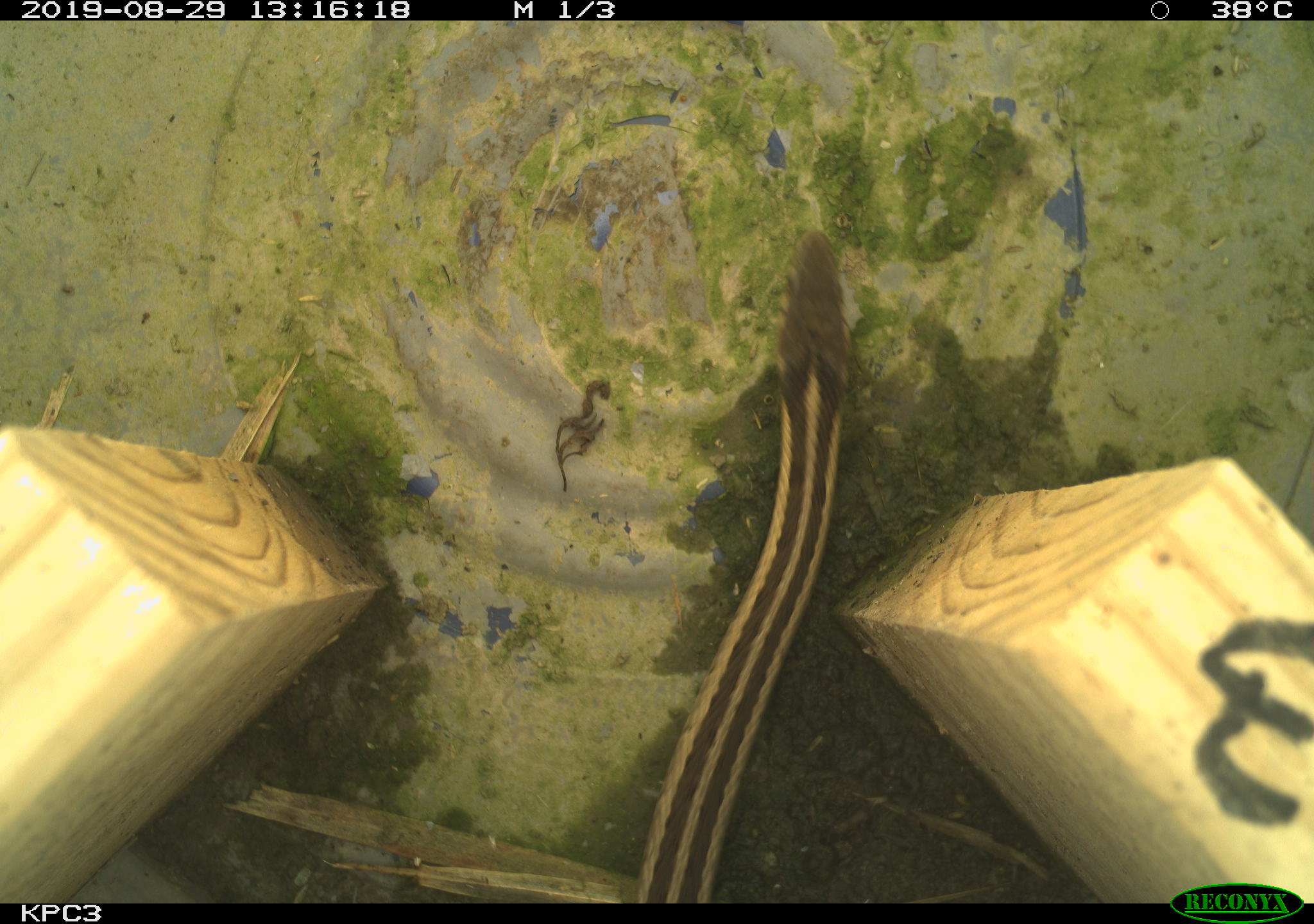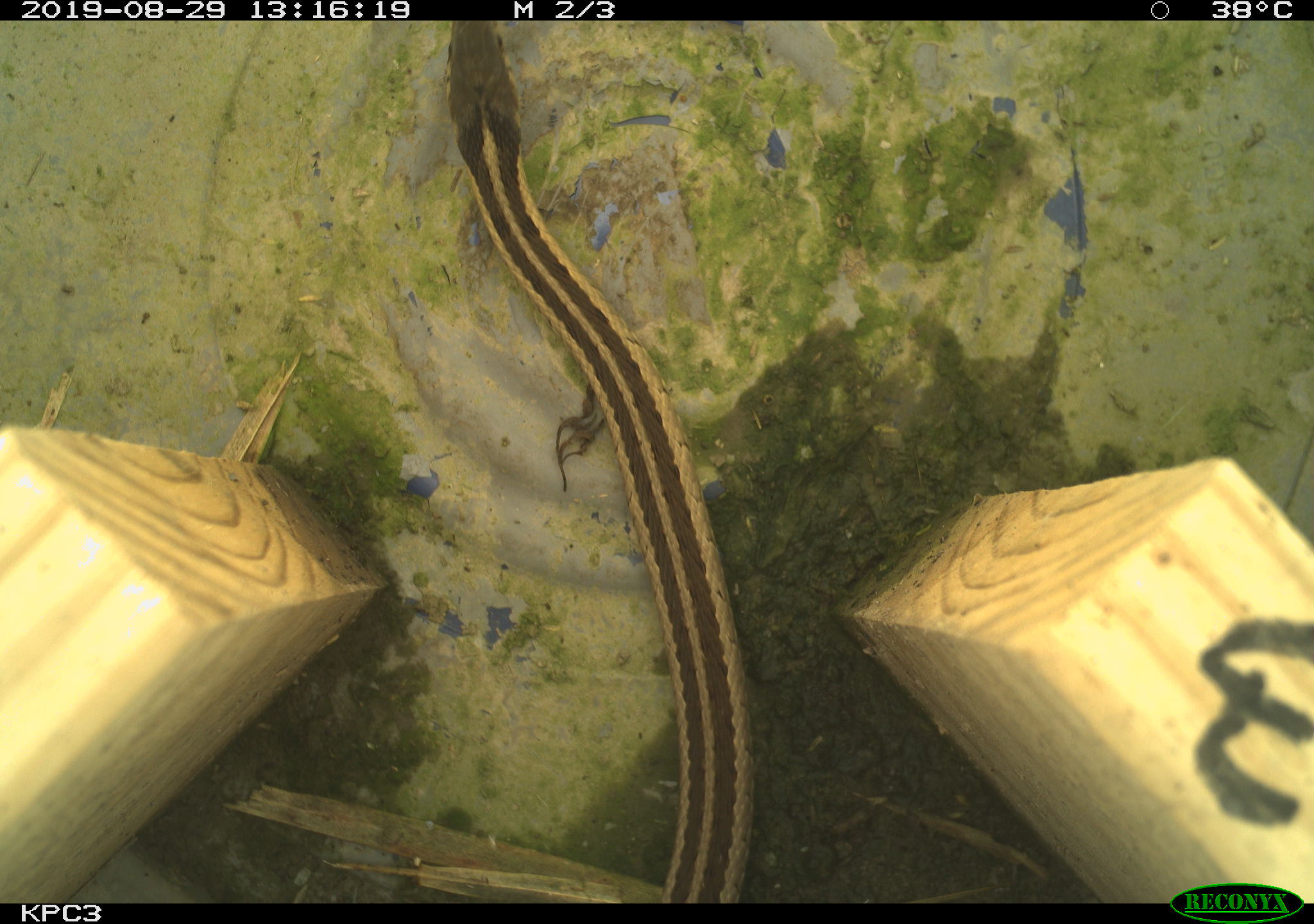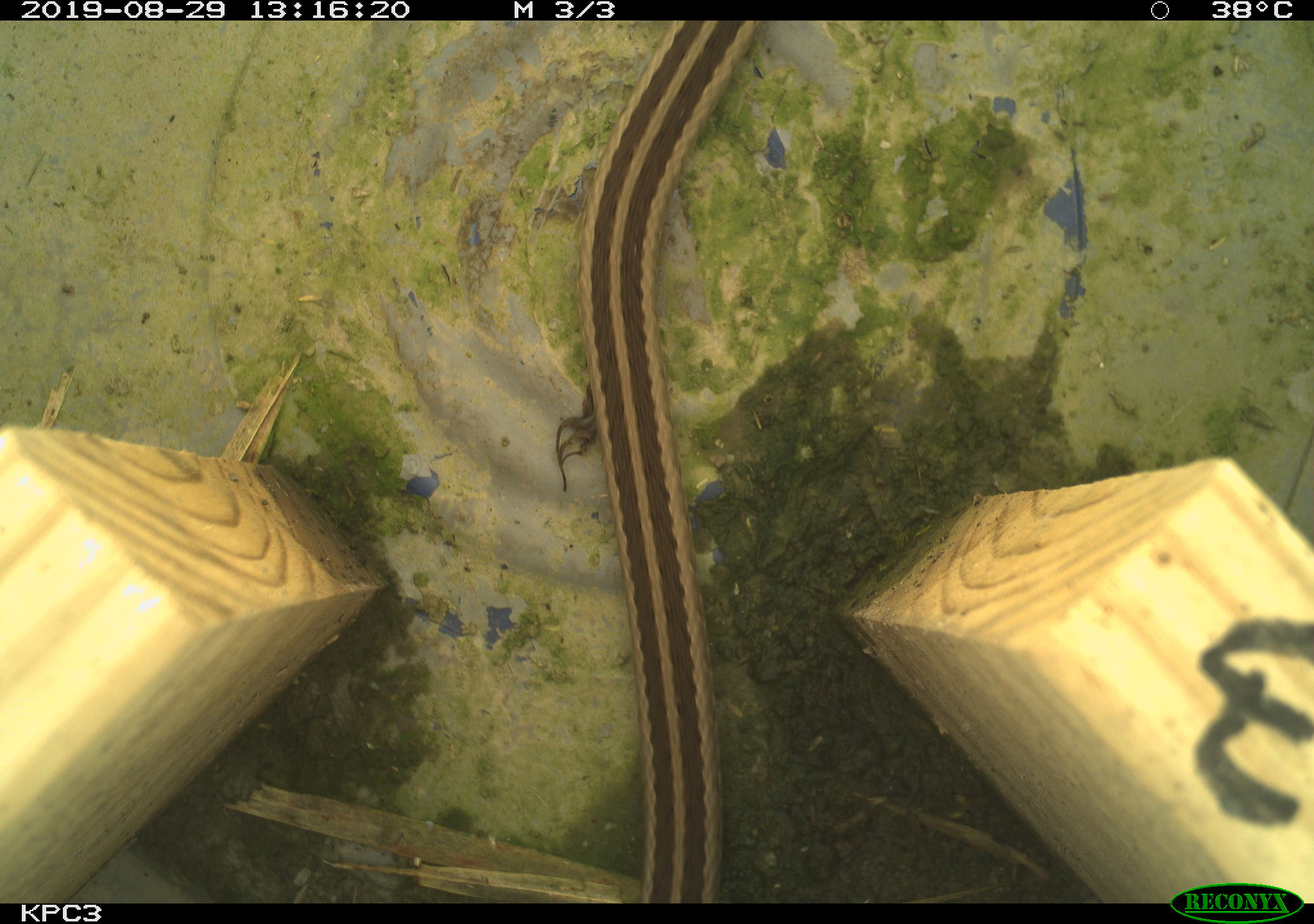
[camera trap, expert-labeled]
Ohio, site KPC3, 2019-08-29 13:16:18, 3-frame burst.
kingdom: Animalia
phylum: Chordata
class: Reptilia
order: Squamata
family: Colubridae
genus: Thamnophis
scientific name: Thamnophis sirtalis sirtalis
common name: eastern gartersnake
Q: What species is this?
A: Eastern gartersnake (Thamnophis sirtalis sirtalis).